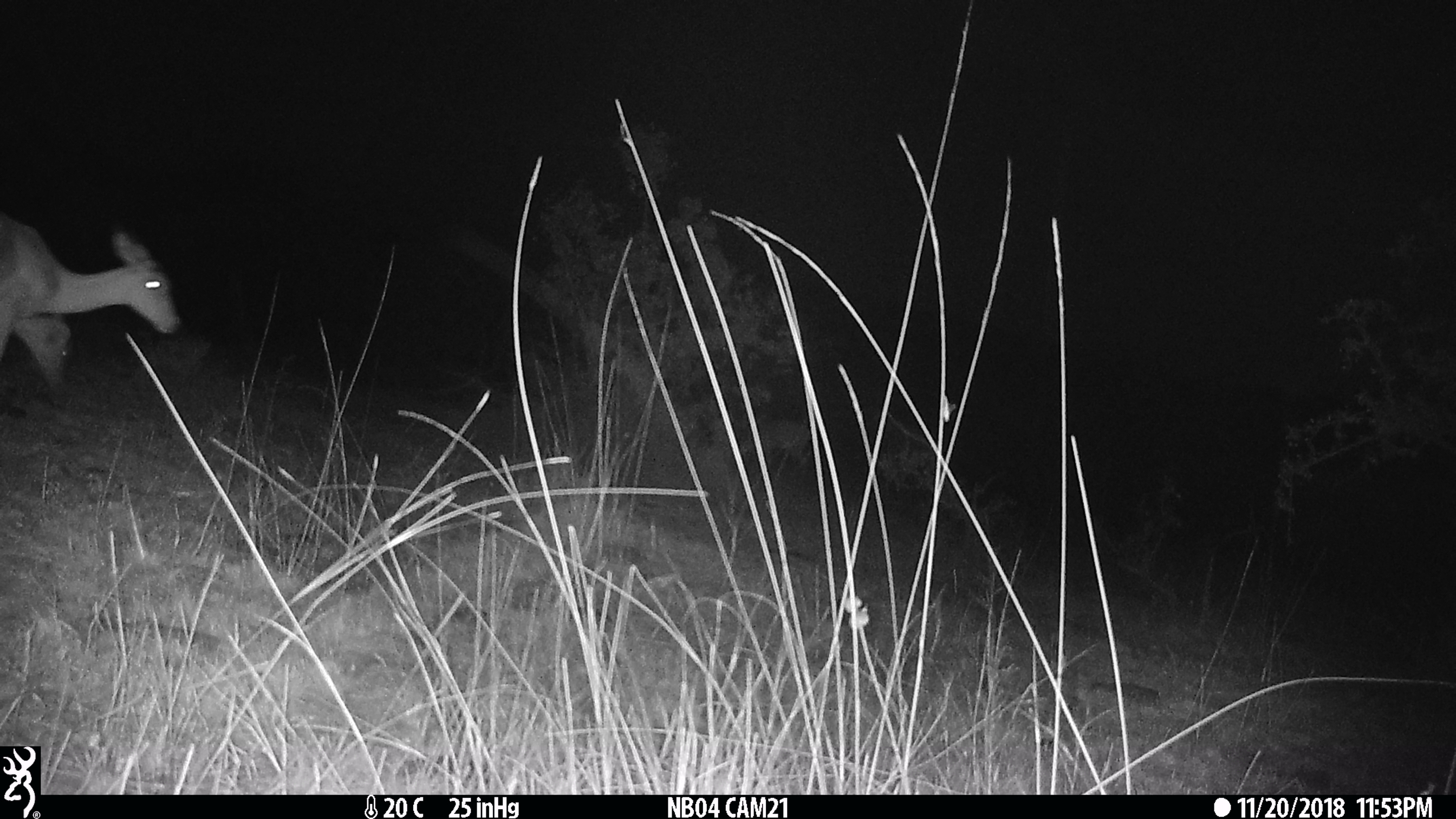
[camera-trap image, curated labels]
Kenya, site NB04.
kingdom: Animalia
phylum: Chordata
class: Mammalia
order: Artiodactyla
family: Bovidae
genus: Aepyceros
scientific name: Aepyceros melampus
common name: impala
Impala (Aepyceros melampus).